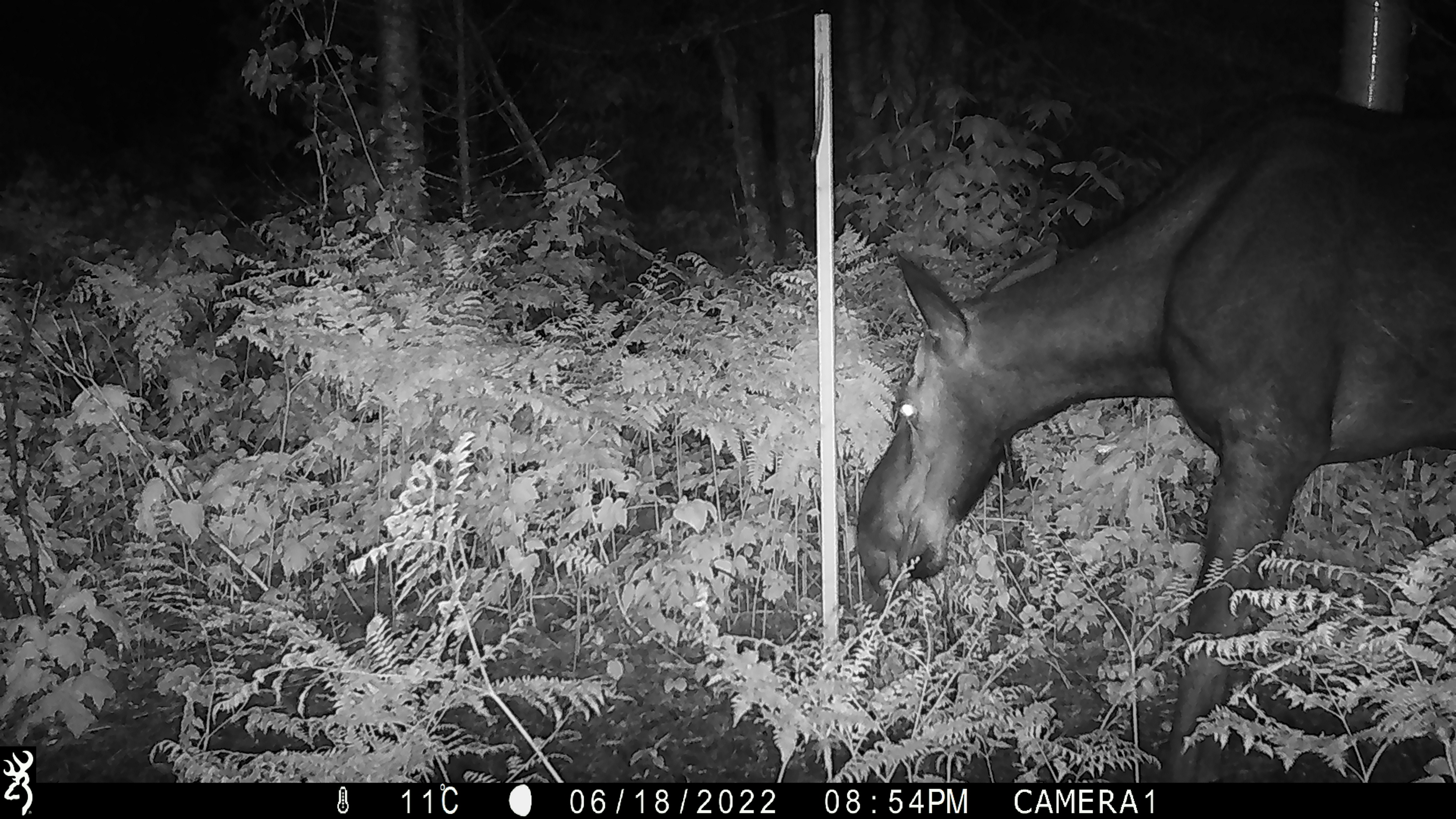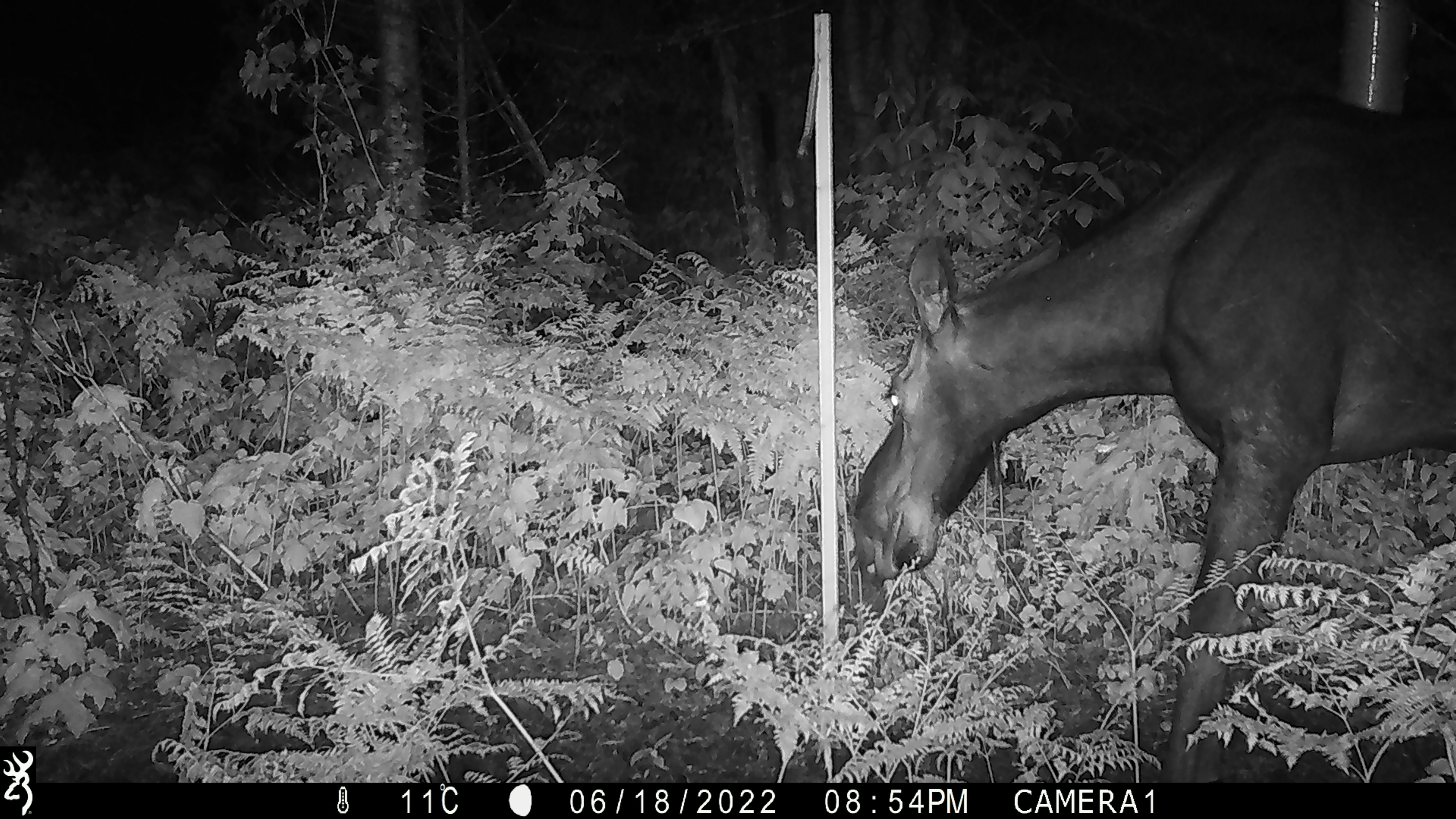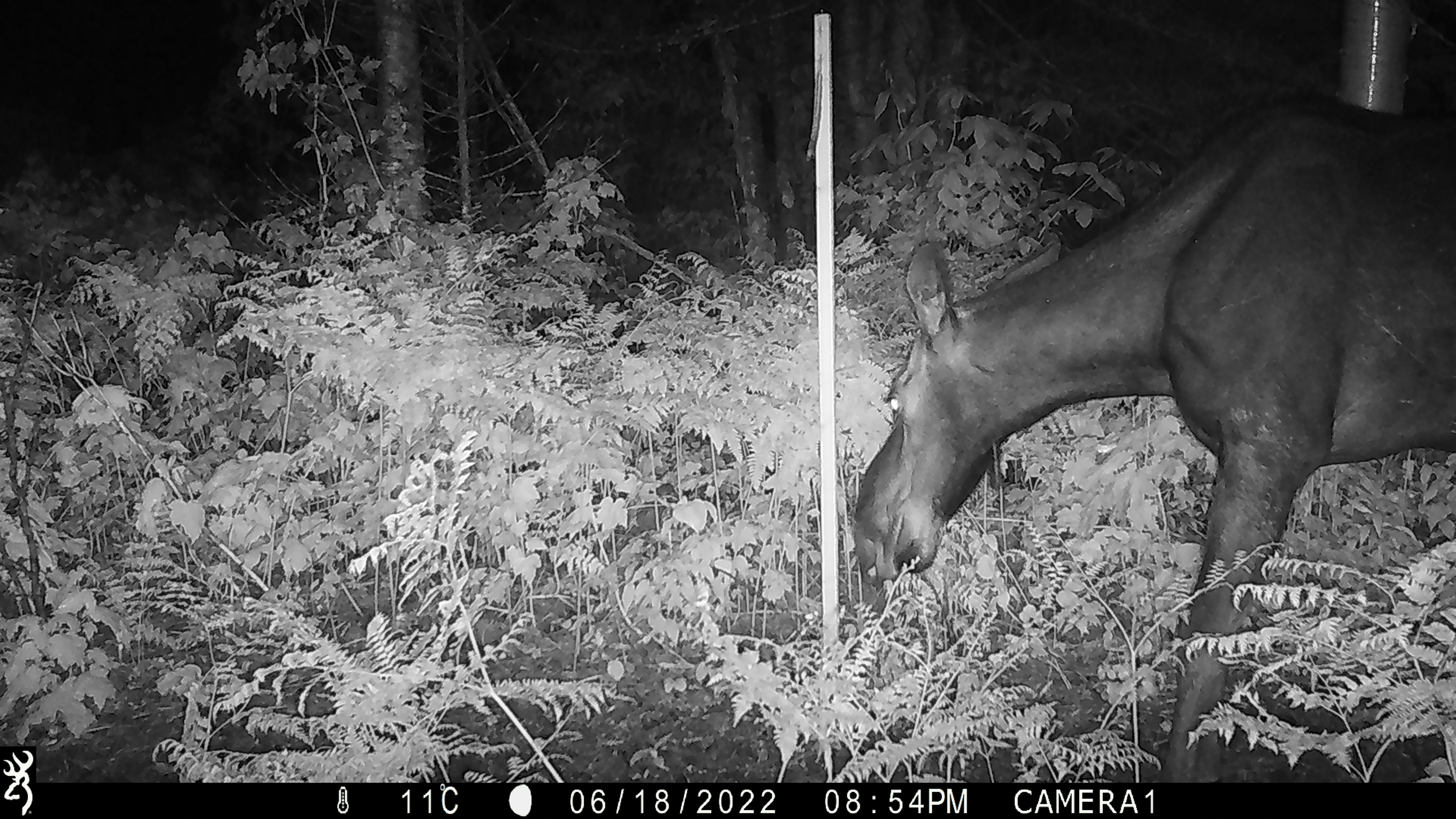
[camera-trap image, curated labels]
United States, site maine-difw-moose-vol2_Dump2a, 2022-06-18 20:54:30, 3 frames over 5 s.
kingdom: Animalia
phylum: Chordata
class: Mammalia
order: Artiodactyla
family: Cervidae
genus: Alces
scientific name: Alces alces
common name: moose